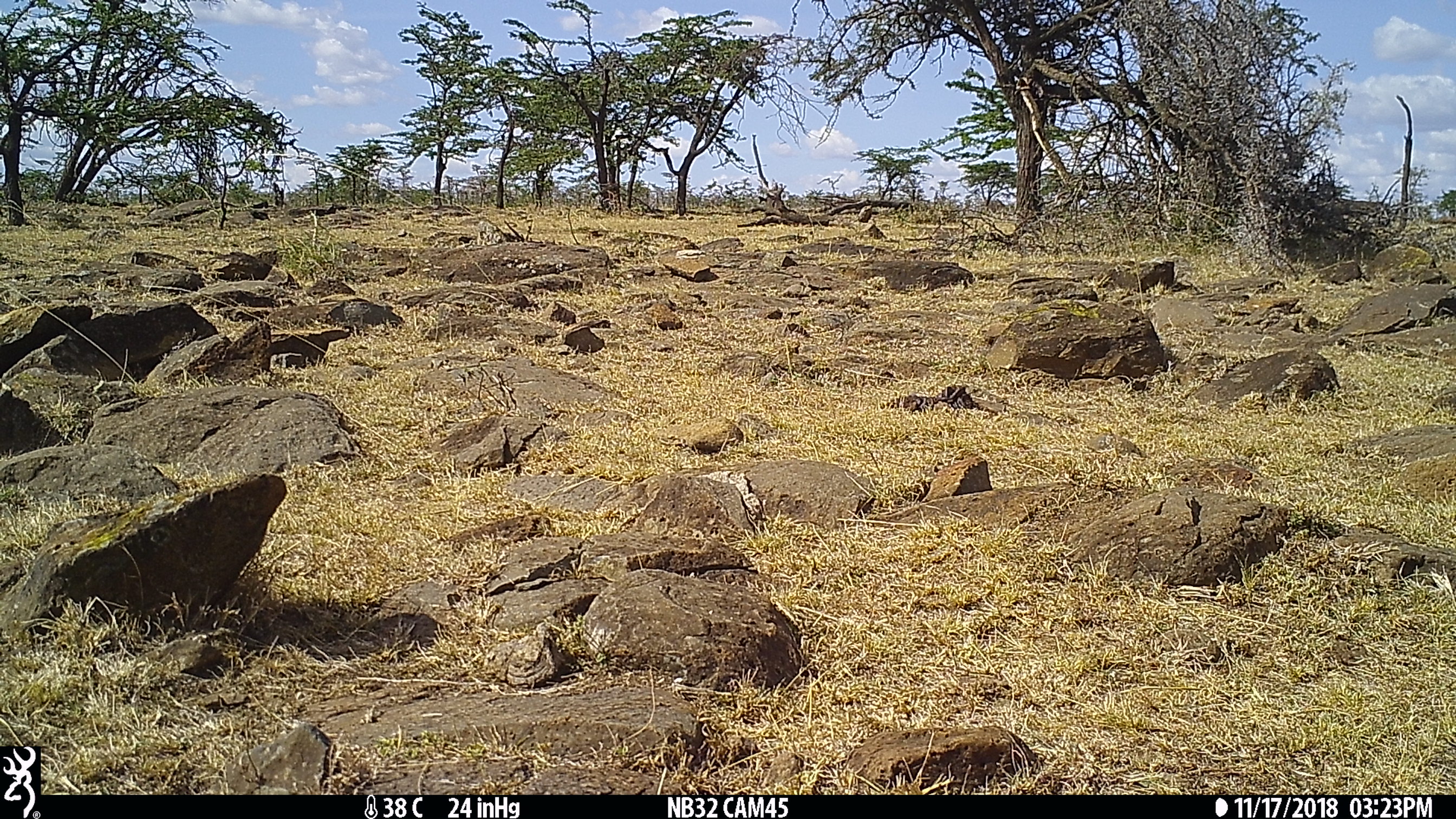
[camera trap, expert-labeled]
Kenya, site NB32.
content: no animal present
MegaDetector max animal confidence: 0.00